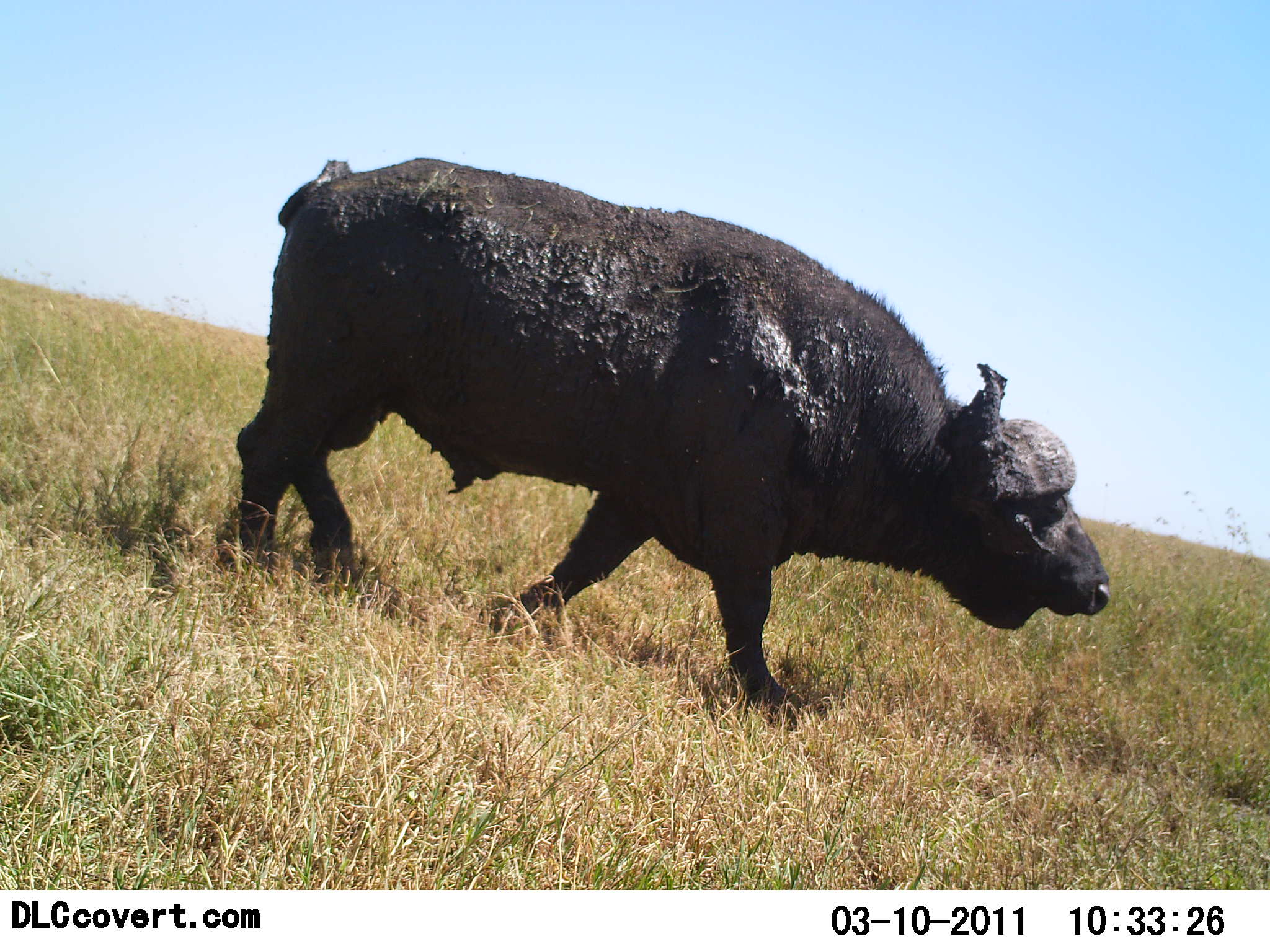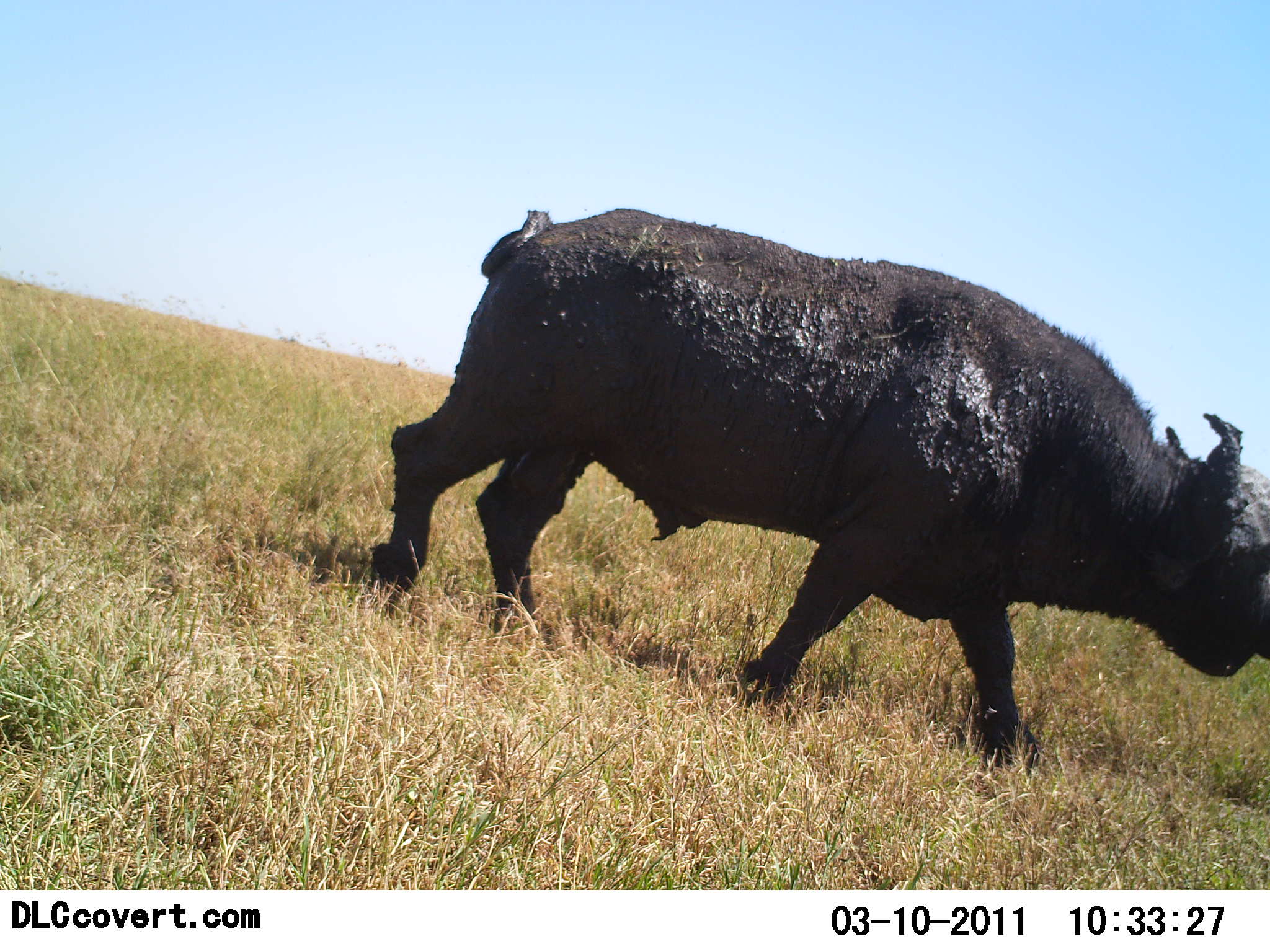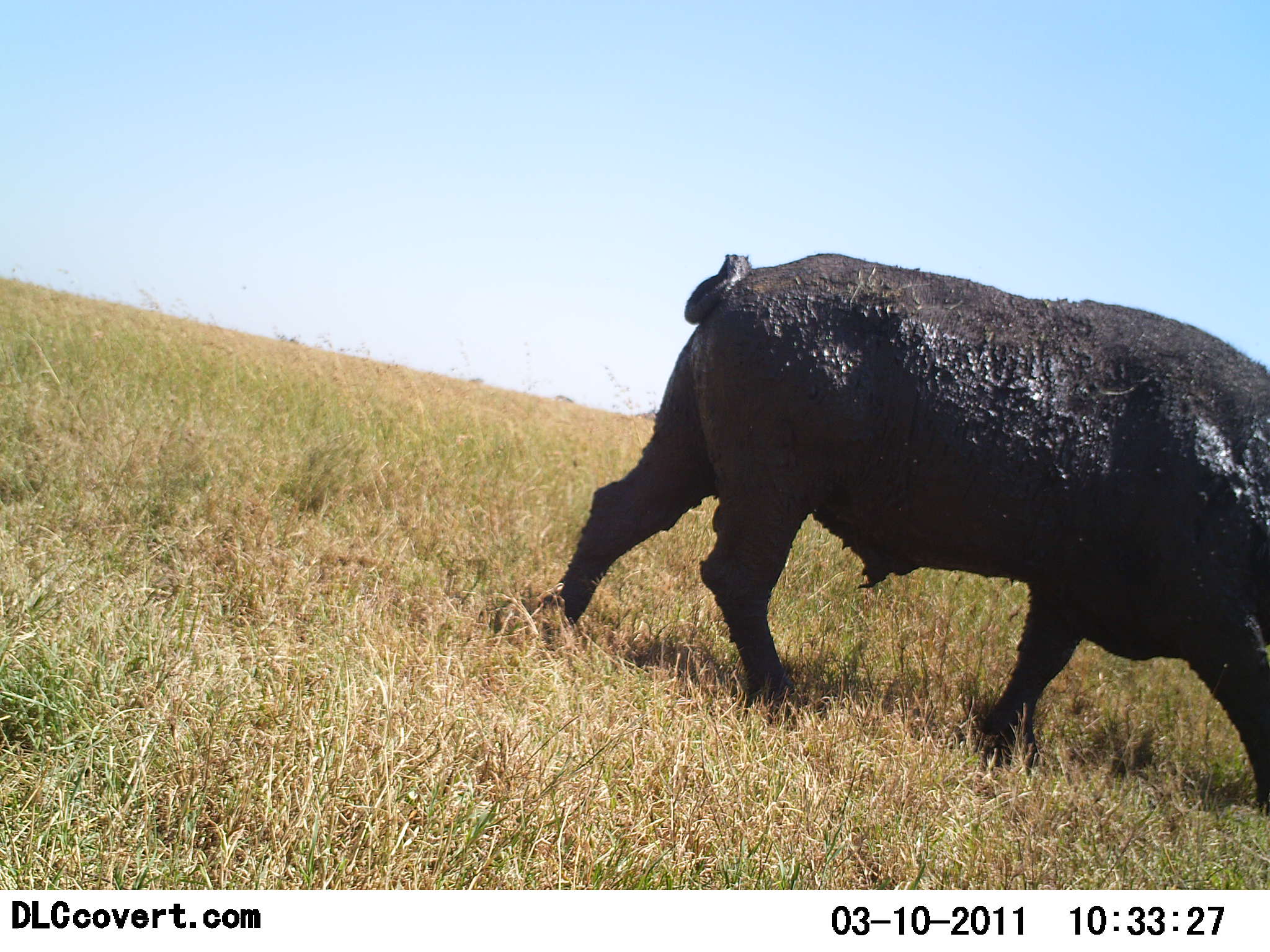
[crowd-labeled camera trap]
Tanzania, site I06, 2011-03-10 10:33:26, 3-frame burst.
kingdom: Animalia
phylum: Chordata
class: Mammalia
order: Artiodactyla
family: Bovidae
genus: Syncerus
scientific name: Syncerus caffer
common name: cape buffalo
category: buffalo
Buffalo (cape buffalo) (Syncerus caffer), count 1. Behavior (volunteer vote fractions): standing 0%, resting 0%, moving 100%, interacting 0%. Young present (vote fraction): 0%. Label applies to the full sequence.